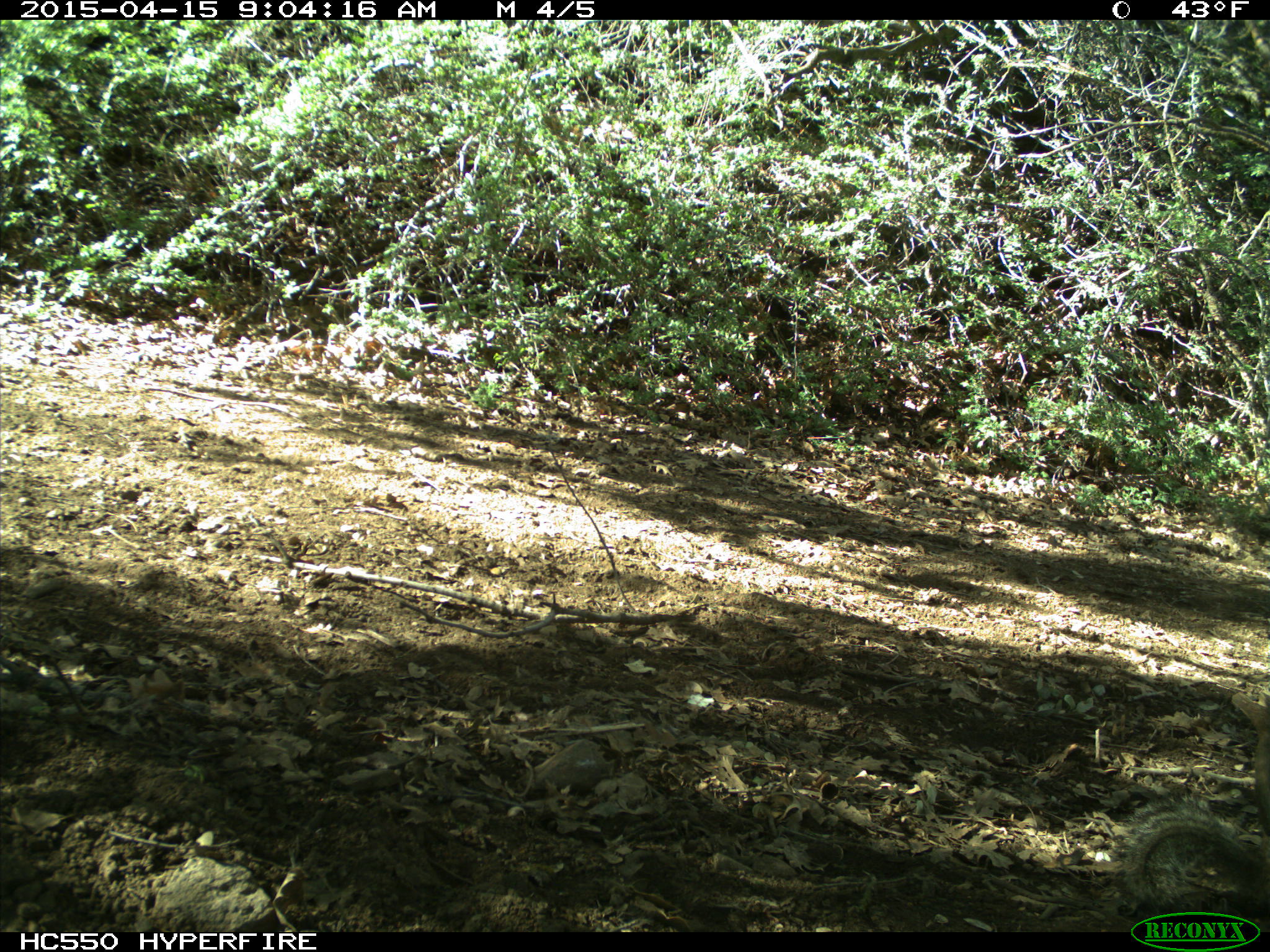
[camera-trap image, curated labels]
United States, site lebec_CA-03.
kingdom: Animalia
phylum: Chordata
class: Mammalia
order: Rodentia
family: Sciuridae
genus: Otospermophilus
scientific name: Otospermophilus beecheyi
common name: california ground squirrel